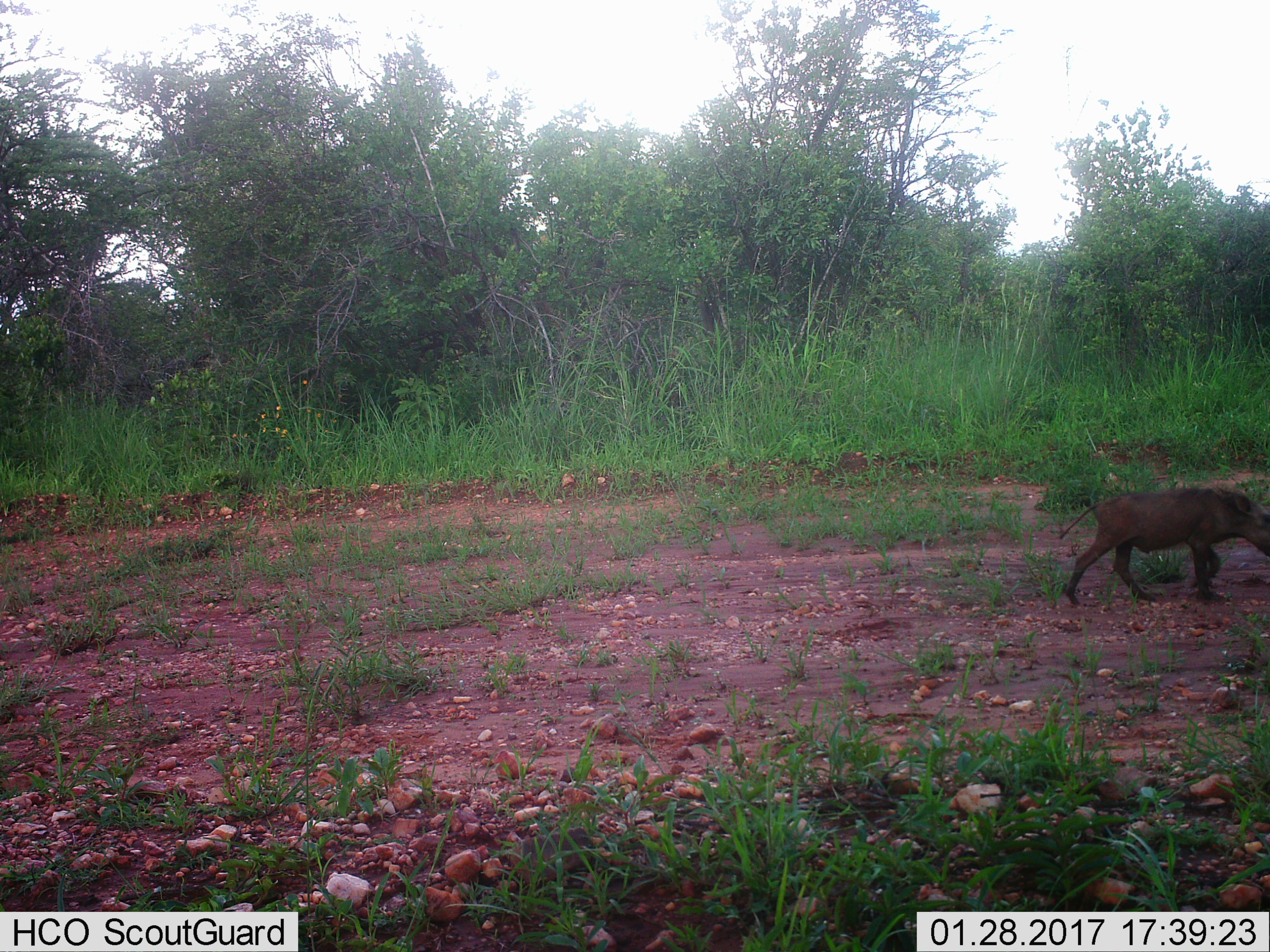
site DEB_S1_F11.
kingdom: Animalia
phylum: Chordata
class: Mammalia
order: Artiodactyla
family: Suidae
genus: Phacochoerus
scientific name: Phacochoerus africanus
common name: warthog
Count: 1.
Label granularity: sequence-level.